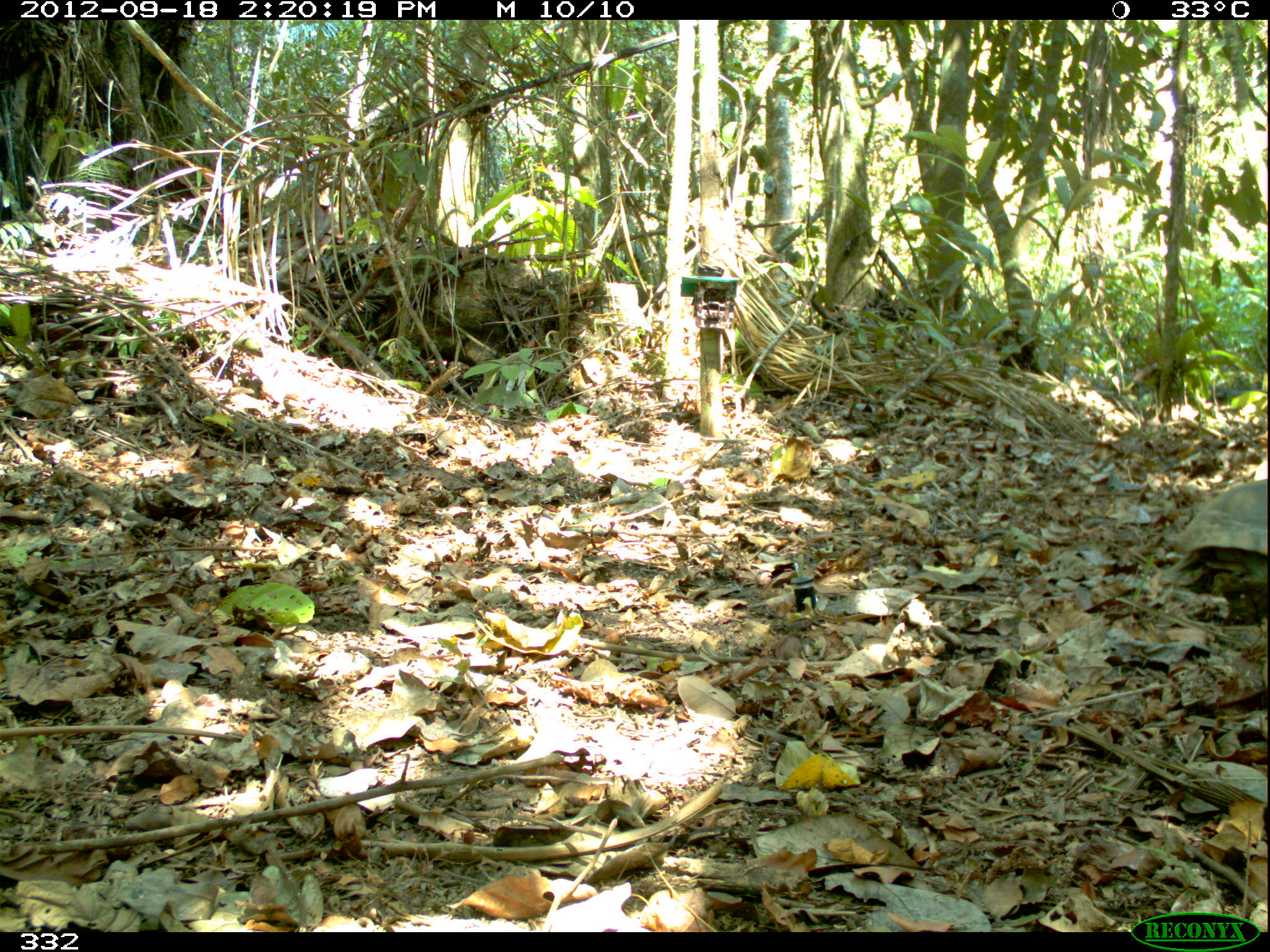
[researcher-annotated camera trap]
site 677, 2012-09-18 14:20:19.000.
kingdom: Animalia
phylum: Chordata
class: Reptilia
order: Testudines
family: Testudinidae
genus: Chelonoidis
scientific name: Chelonoidis carbonarius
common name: red-footed tortoise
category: chelonoidis carbonaria